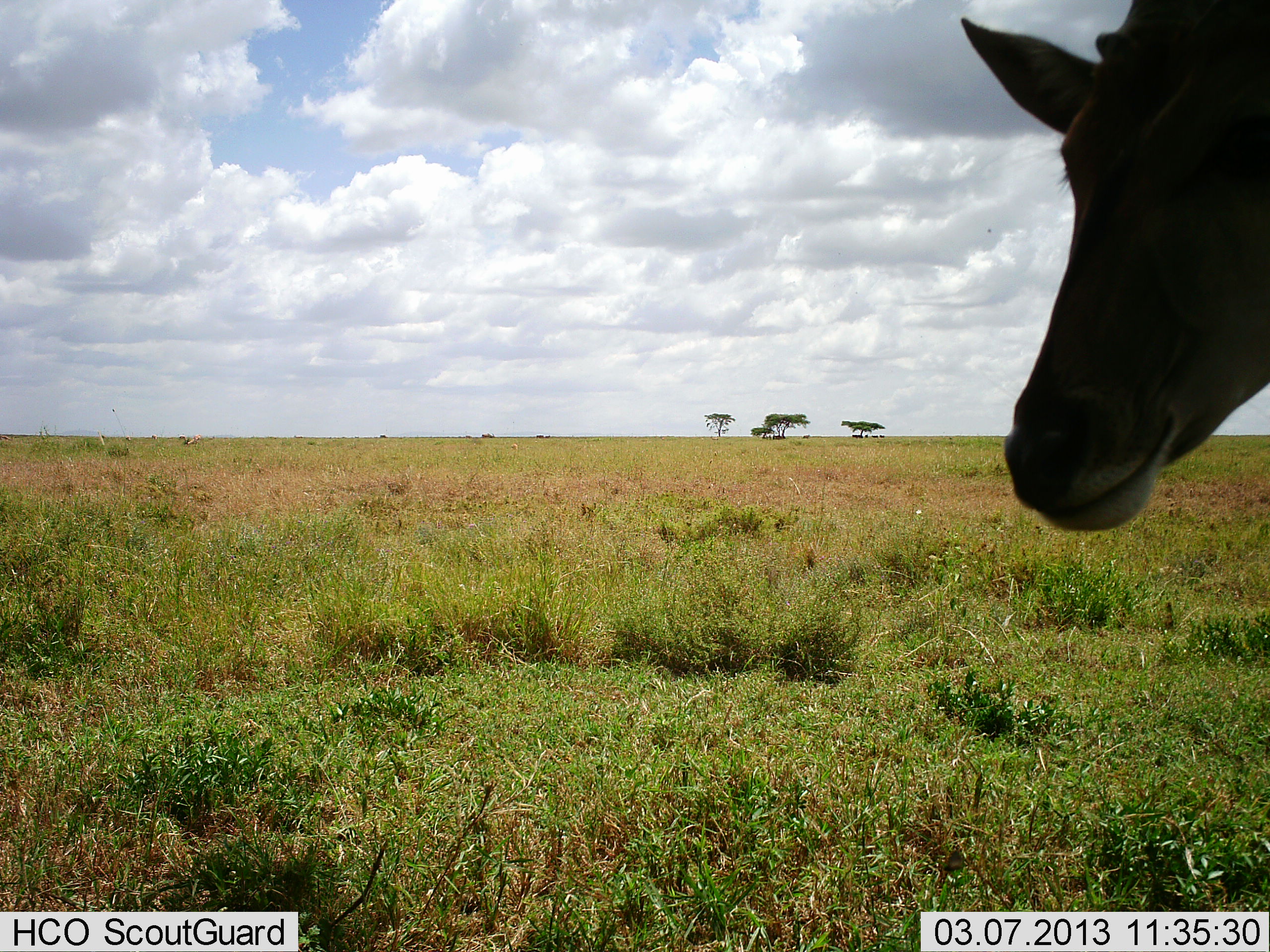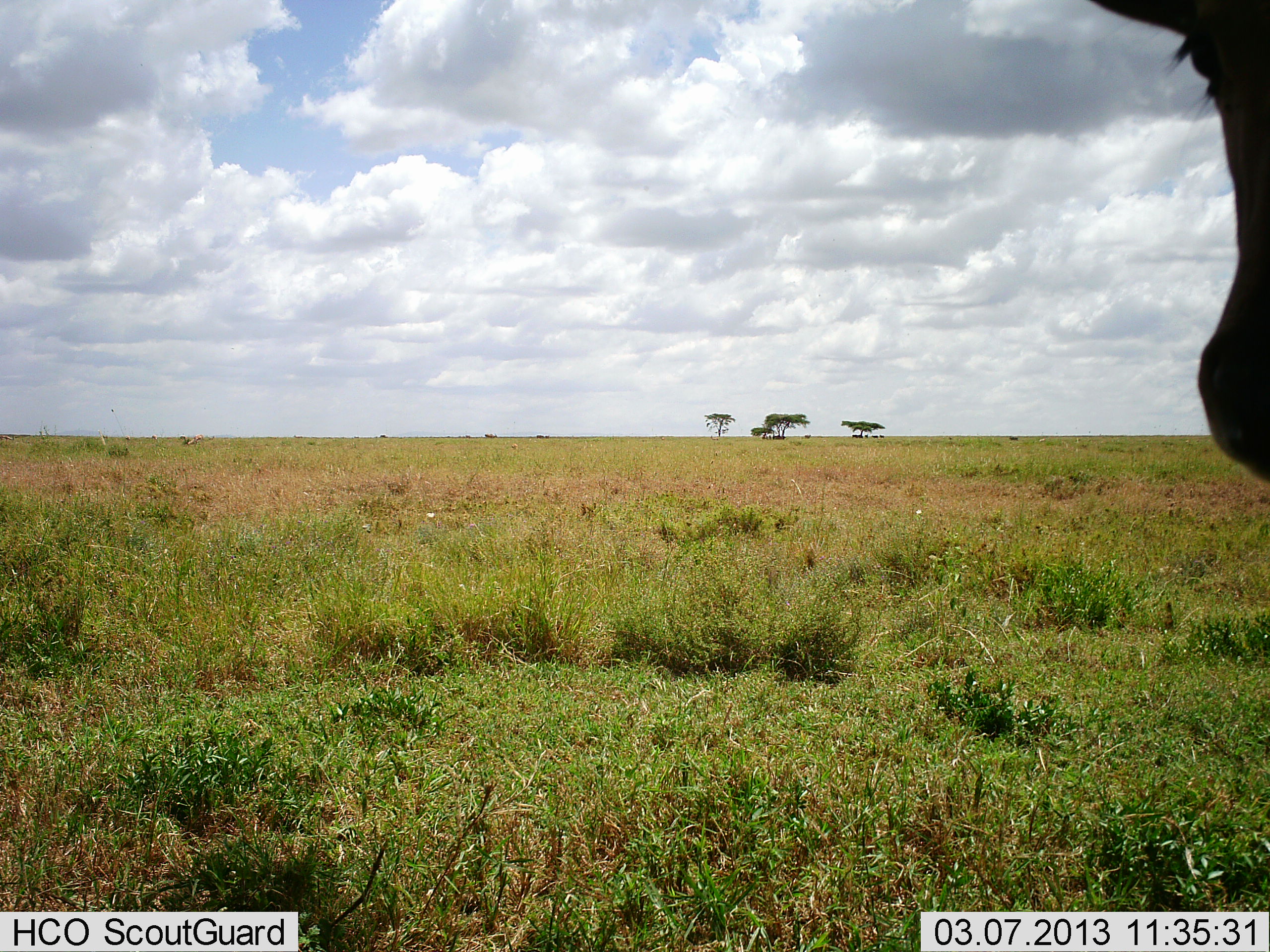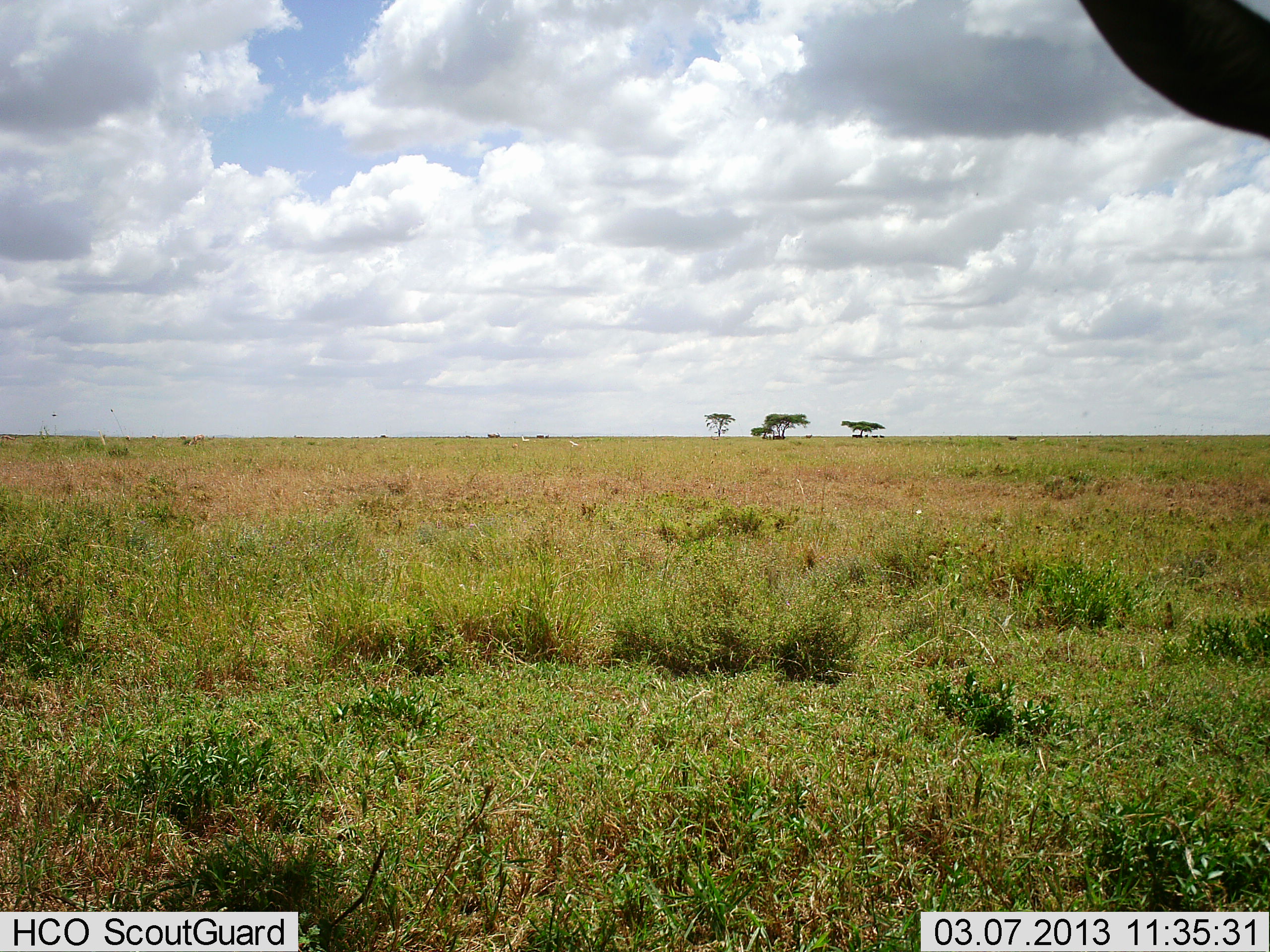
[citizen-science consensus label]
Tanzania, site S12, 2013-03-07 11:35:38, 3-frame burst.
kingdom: Animalia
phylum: Chordata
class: Mammalia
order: Artiodactyla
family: Bovidae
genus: Aepyceros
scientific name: Aepyceros melampus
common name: impala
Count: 1.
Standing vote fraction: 100%.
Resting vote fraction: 0%.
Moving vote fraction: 0%.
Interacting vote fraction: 0%.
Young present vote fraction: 0%.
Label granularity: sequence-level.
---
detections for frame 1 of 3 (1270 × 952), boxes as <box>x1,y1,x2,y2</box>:
animal: <box>958,0,1270,535</box>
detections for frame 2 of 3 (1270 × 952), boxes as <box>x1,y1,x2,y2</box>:
animal: <box>1084,0,1270,486</box>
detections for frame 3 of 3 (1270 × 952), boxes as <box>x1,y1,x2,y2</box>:
animal: <box>1081,0,1270,138</box>